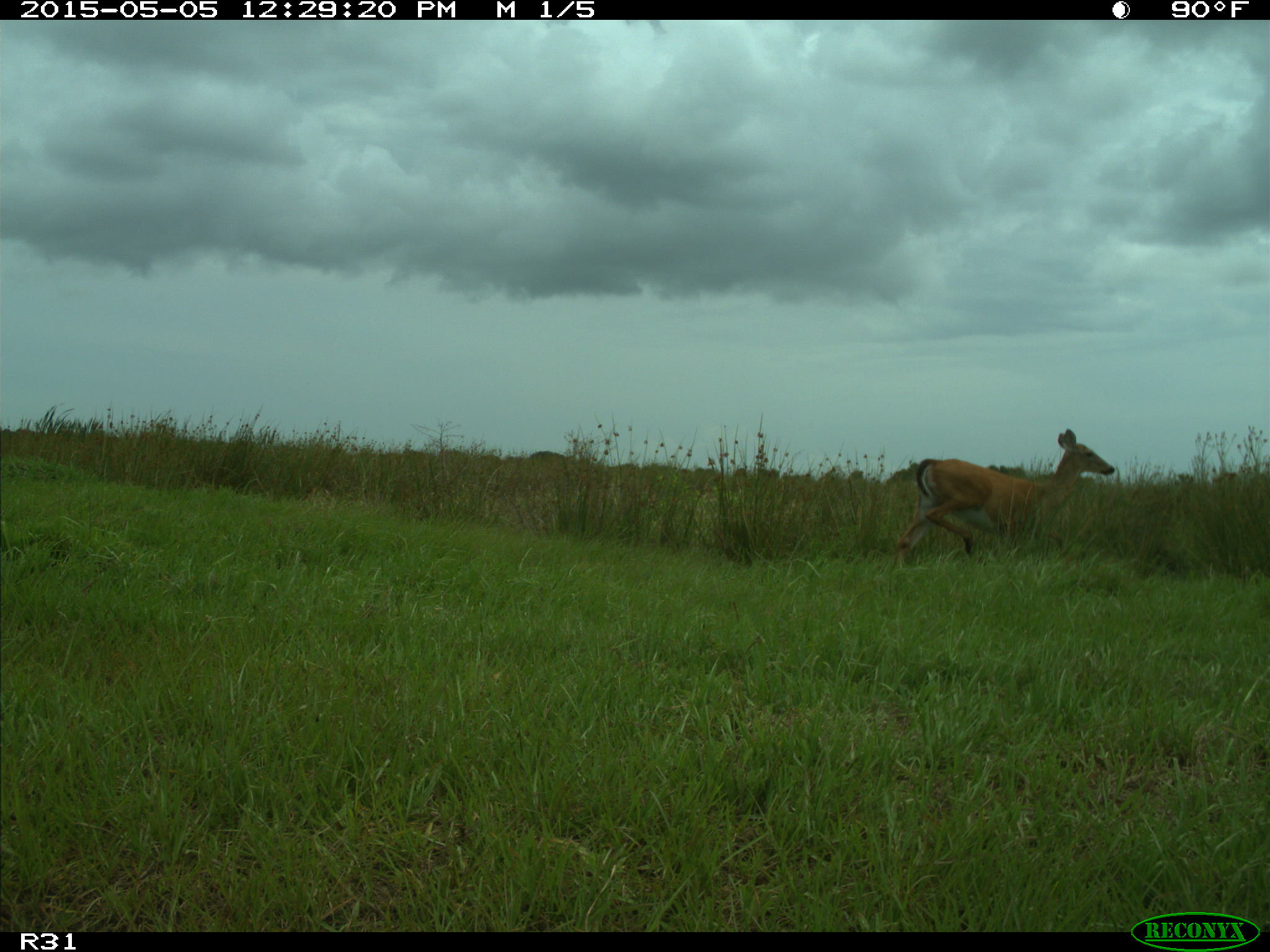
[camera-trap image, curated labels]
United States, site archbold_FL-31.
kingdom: Animalia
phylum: Chordata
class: Mammalia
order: Artiodactyla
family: Cervidae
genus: Odocoileus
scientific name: Odocoileus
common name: deer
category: unidentified deer